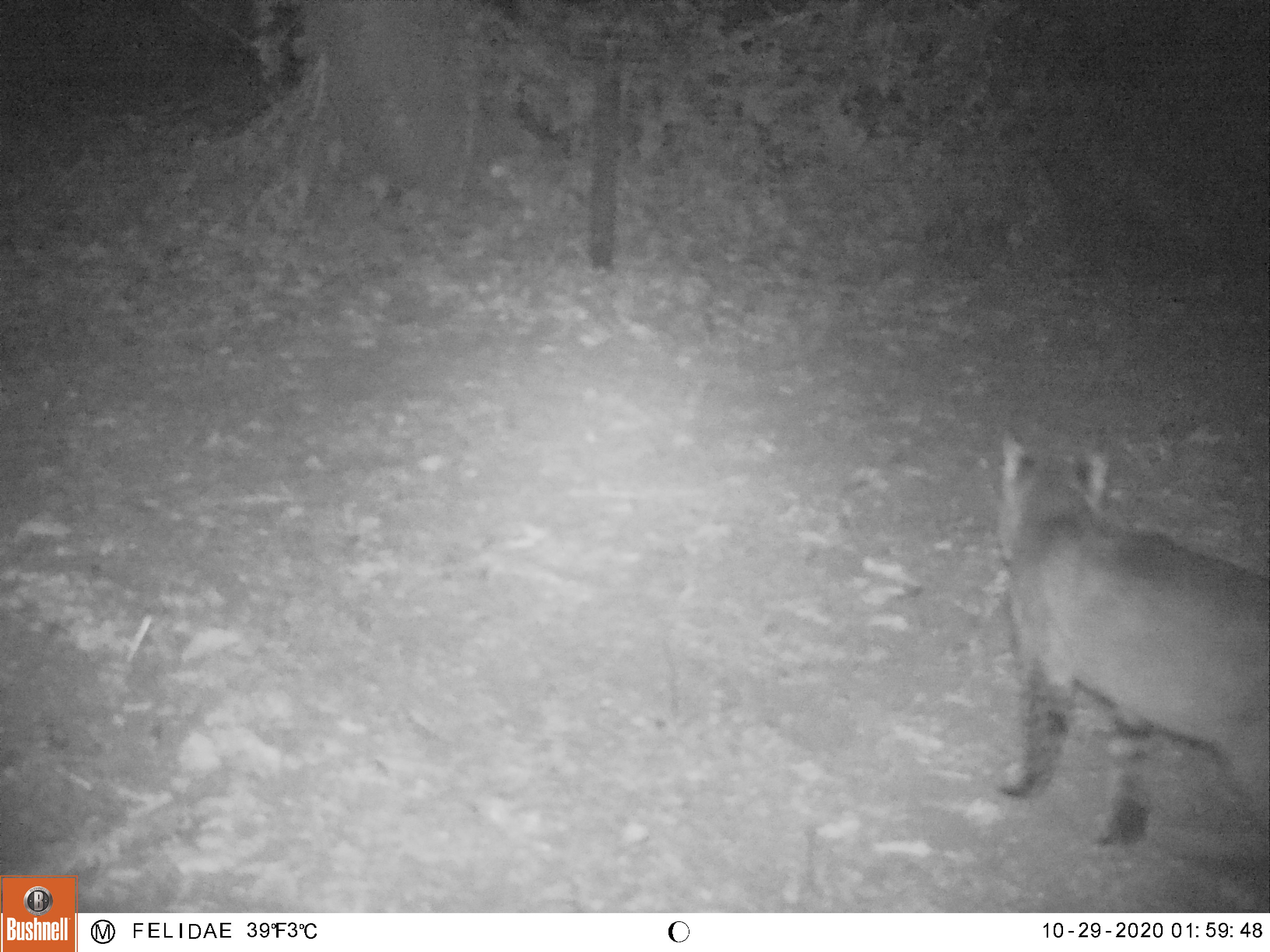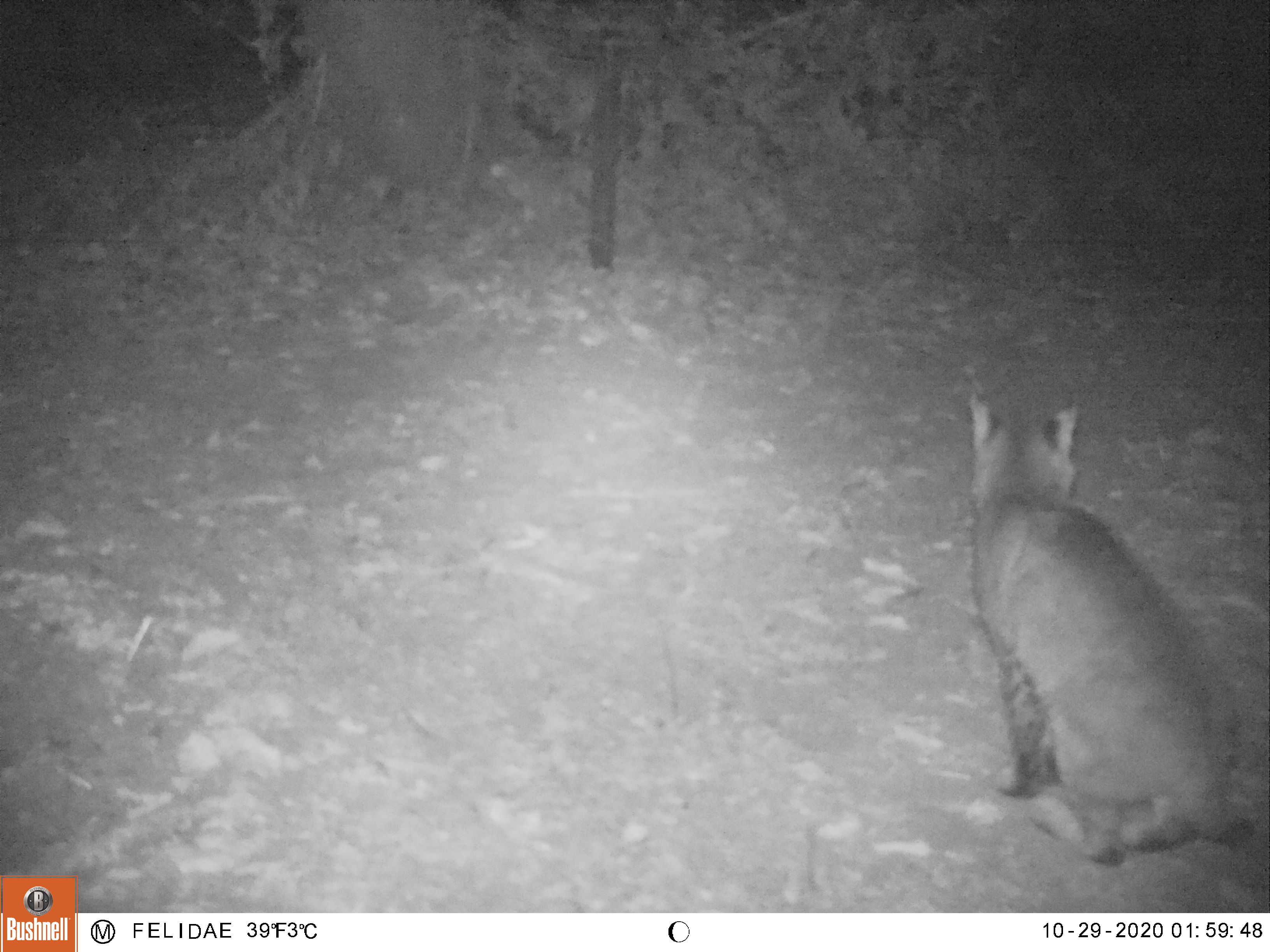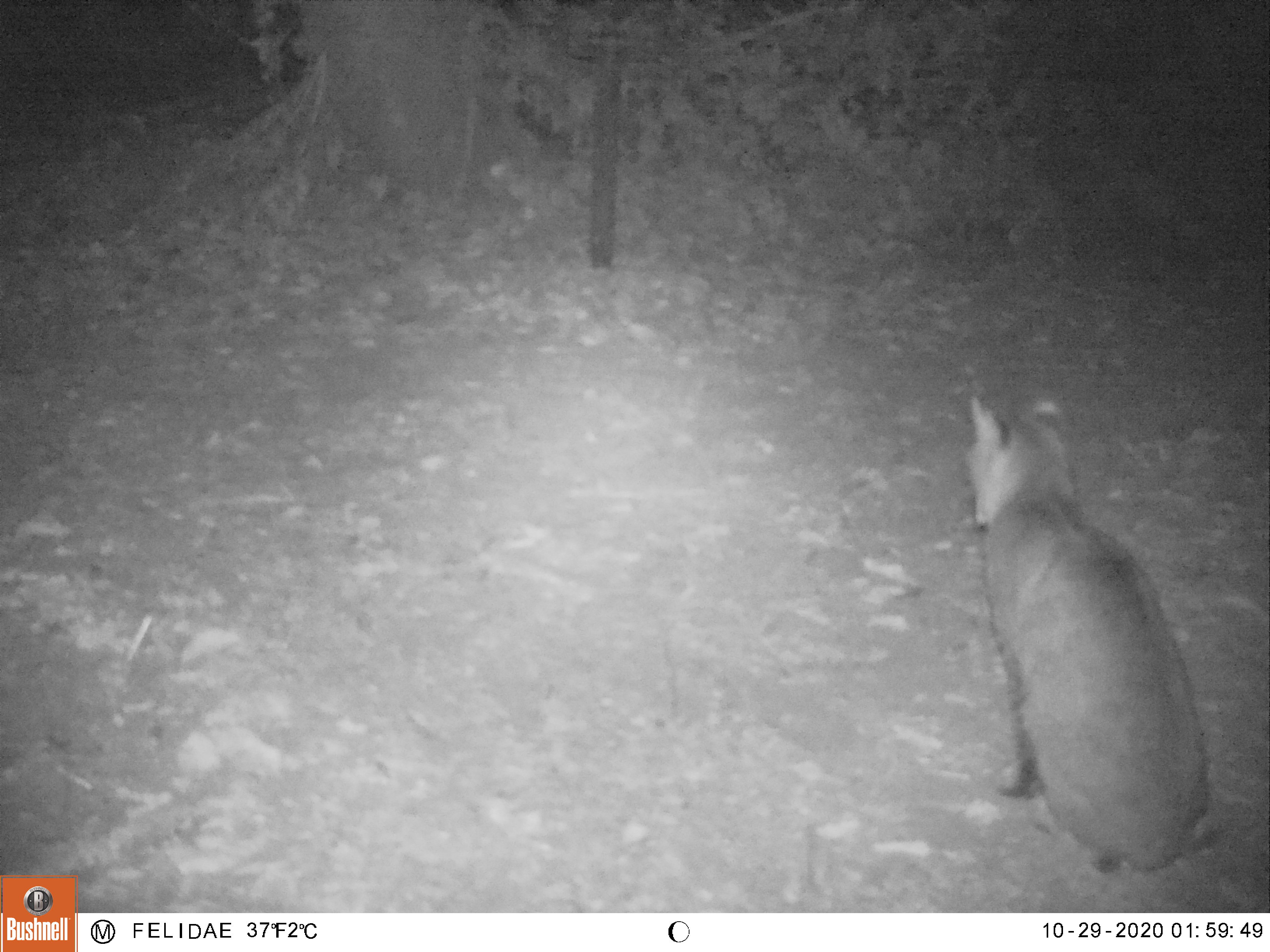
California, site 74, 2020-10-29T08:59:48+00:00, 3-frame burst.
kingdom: Animalia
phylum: Chordata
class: Mammalia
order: Carnivora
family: Felidae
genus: Lynx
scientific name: Lynx rufus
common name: bobcat